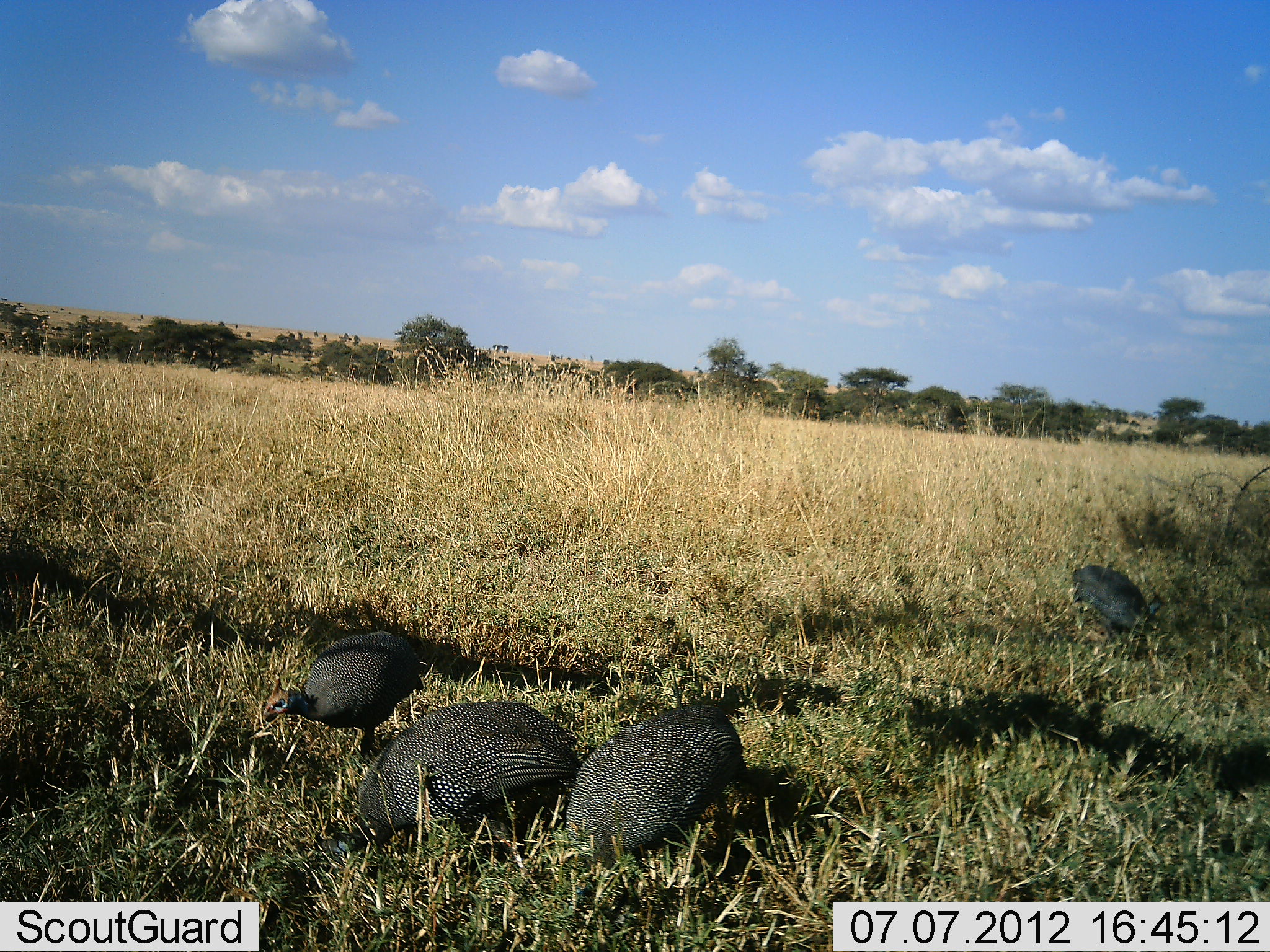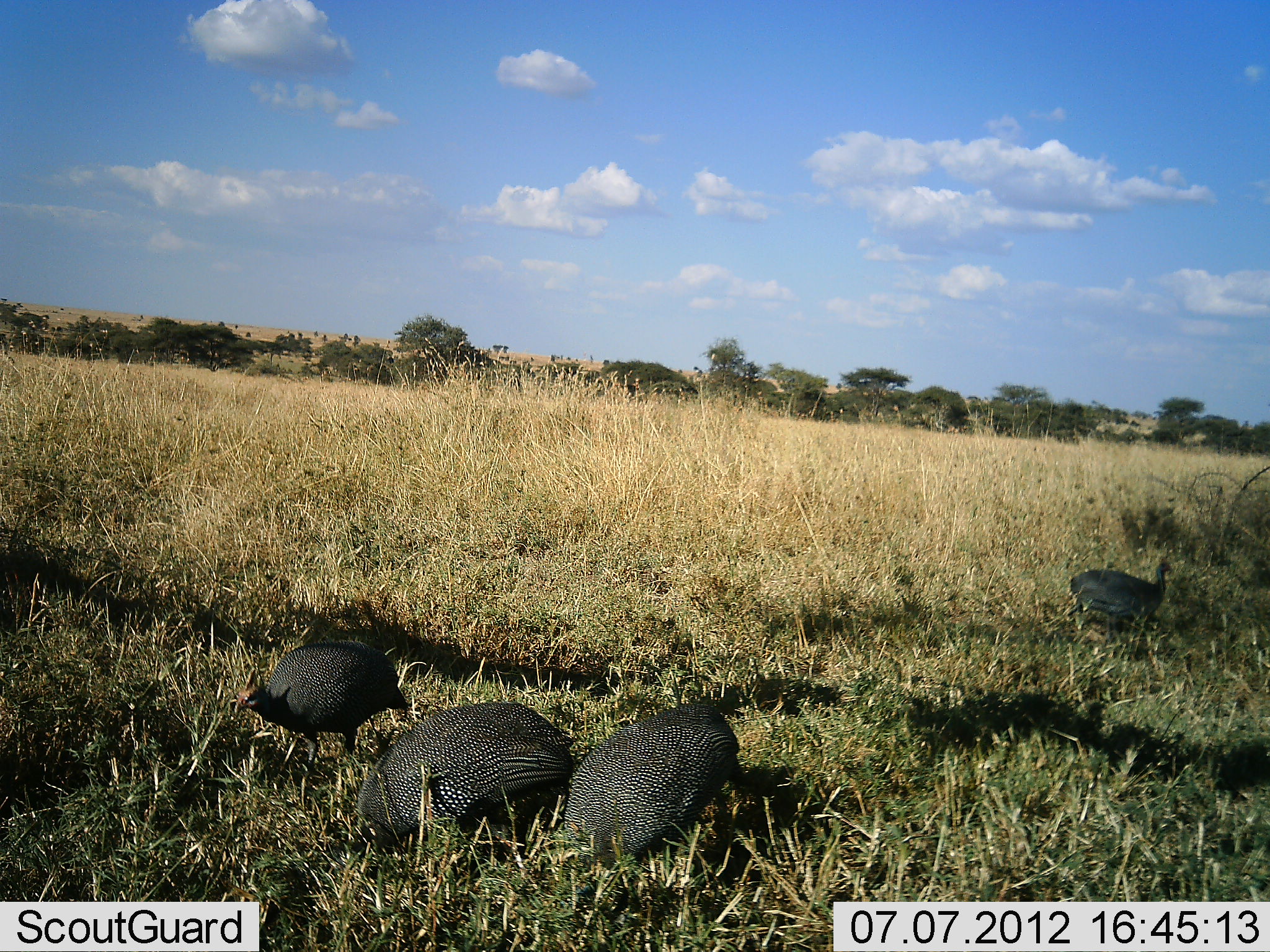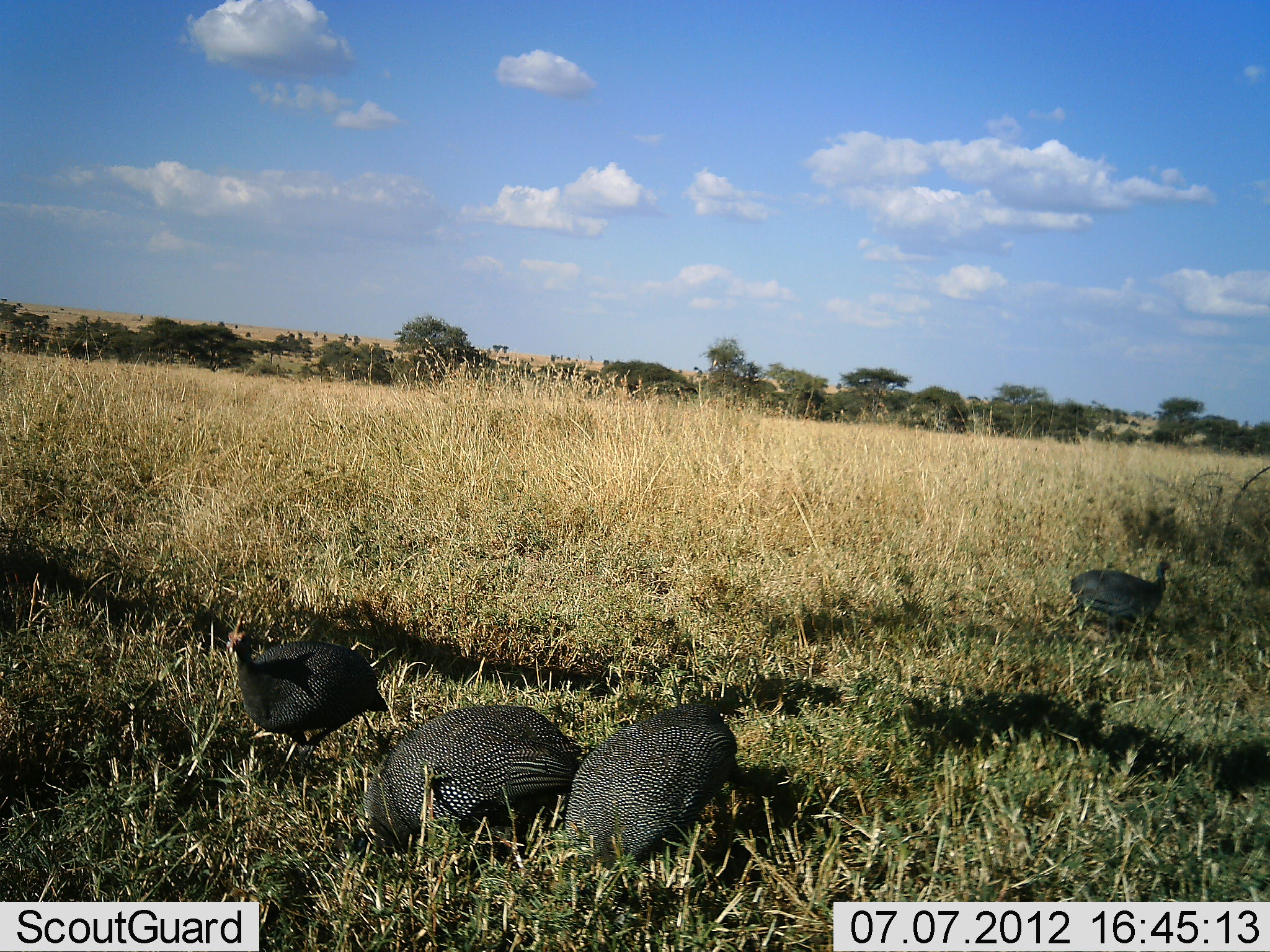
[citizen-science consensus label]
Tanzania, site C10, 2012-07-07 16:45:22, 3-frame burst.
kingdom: Animalia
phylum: Chordata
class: Aves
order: Galliformes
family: Numididae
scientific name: Numididae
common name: guinea fowl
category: guineafowl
Guineafowl (guinea fowl) (Numididae), count 4. Behavior (volunteer vote fractions): standing 10%, resting 0%, moving 20%, interacting 0%. Young present (vote fraction): 0%. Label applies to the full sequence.